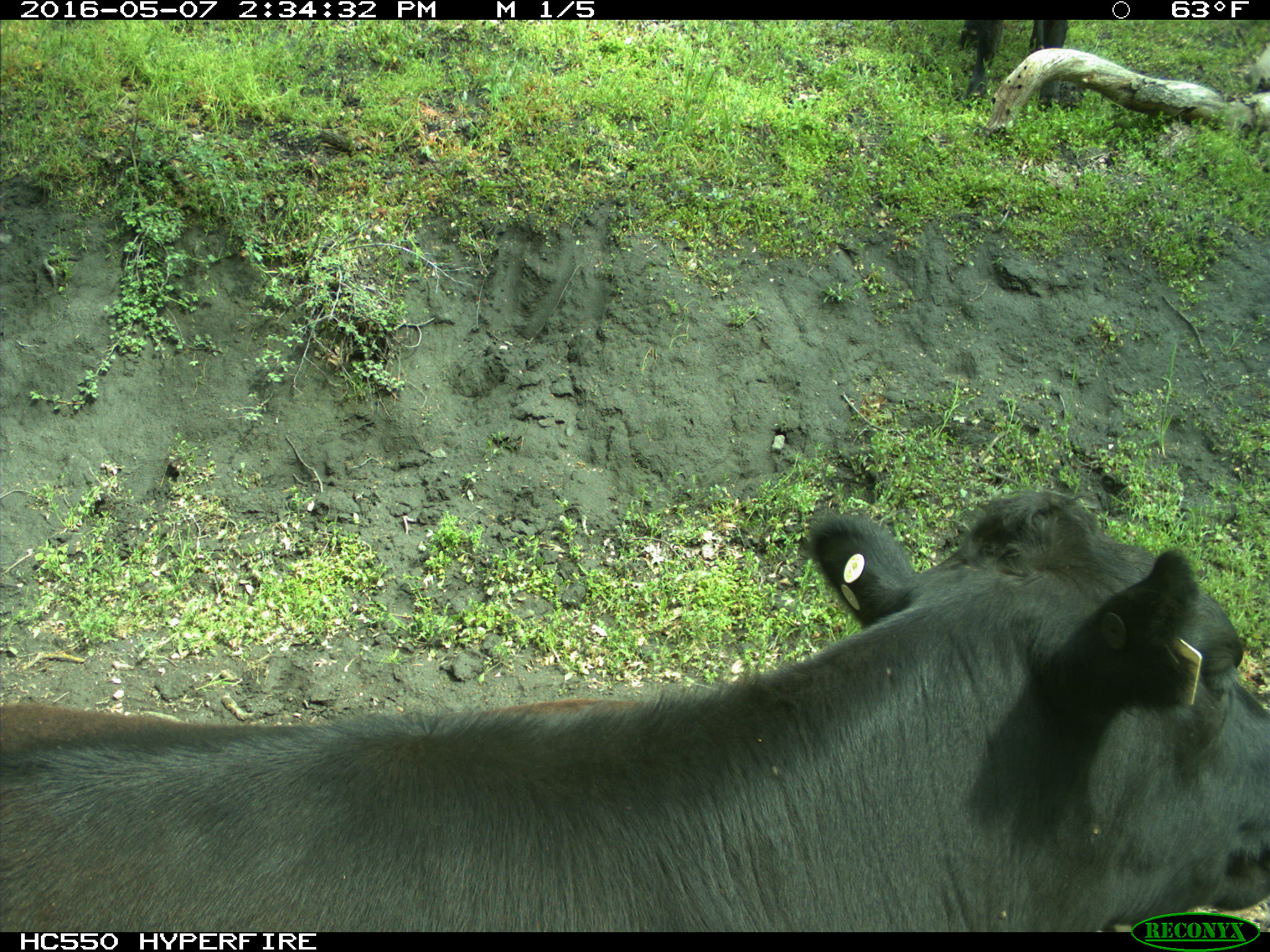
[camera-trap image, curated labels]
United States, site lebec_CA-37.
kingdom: Animalia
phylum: Chordata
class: Mammalia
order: Artiodactyla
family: Bovidae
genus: Bos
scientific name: Bos taurus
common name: domestic cow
Bos taurus (domestic cow).